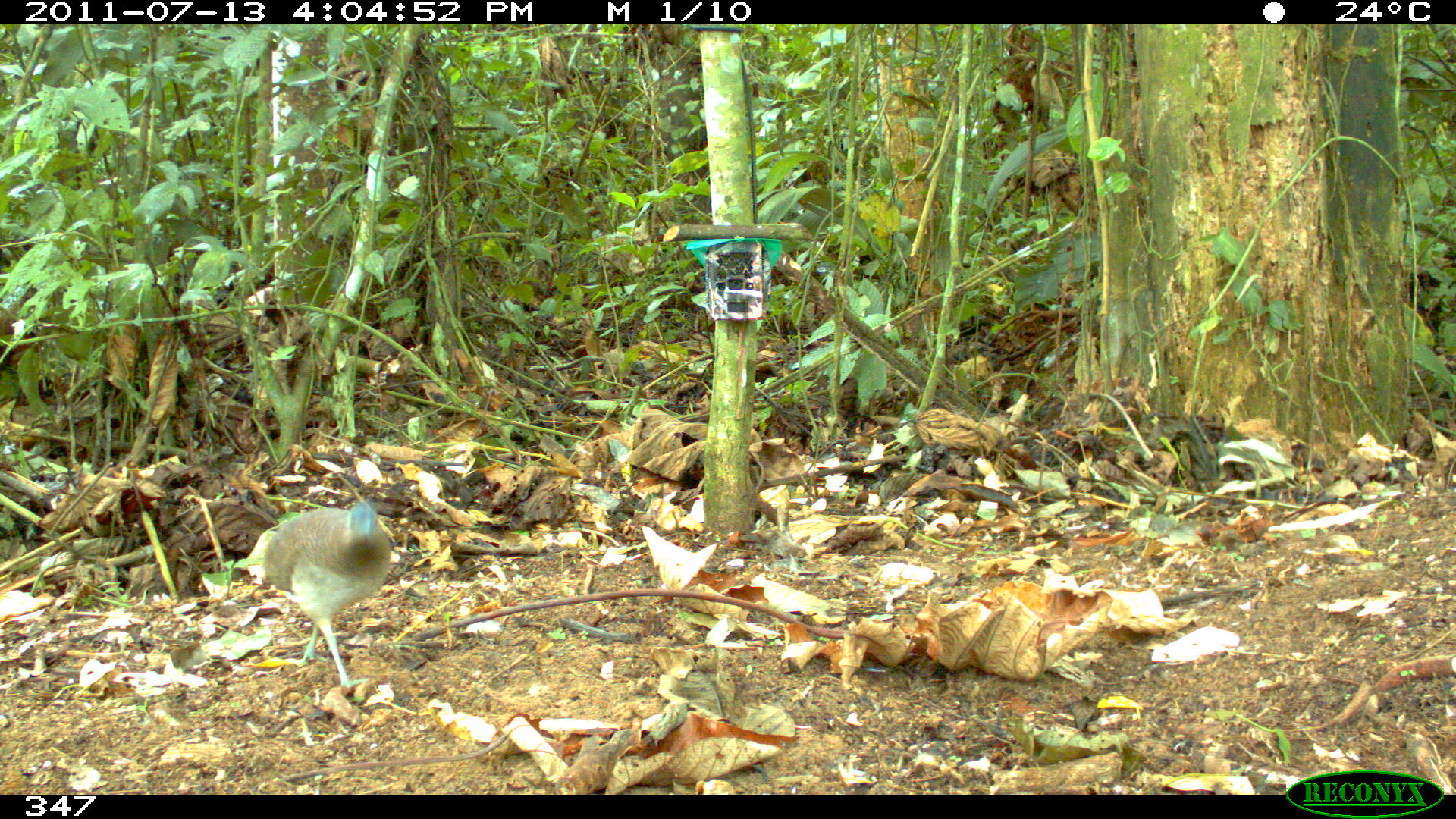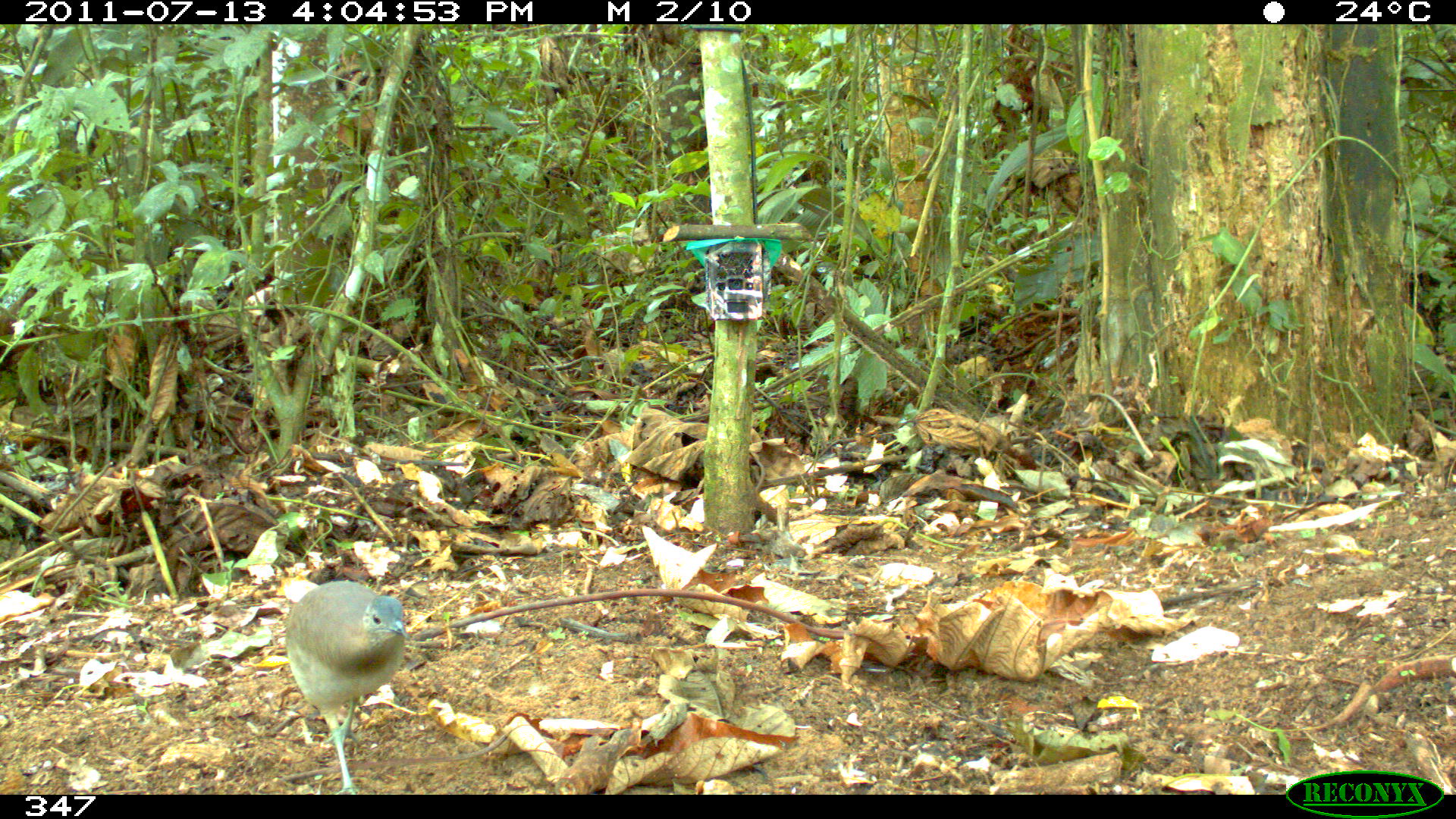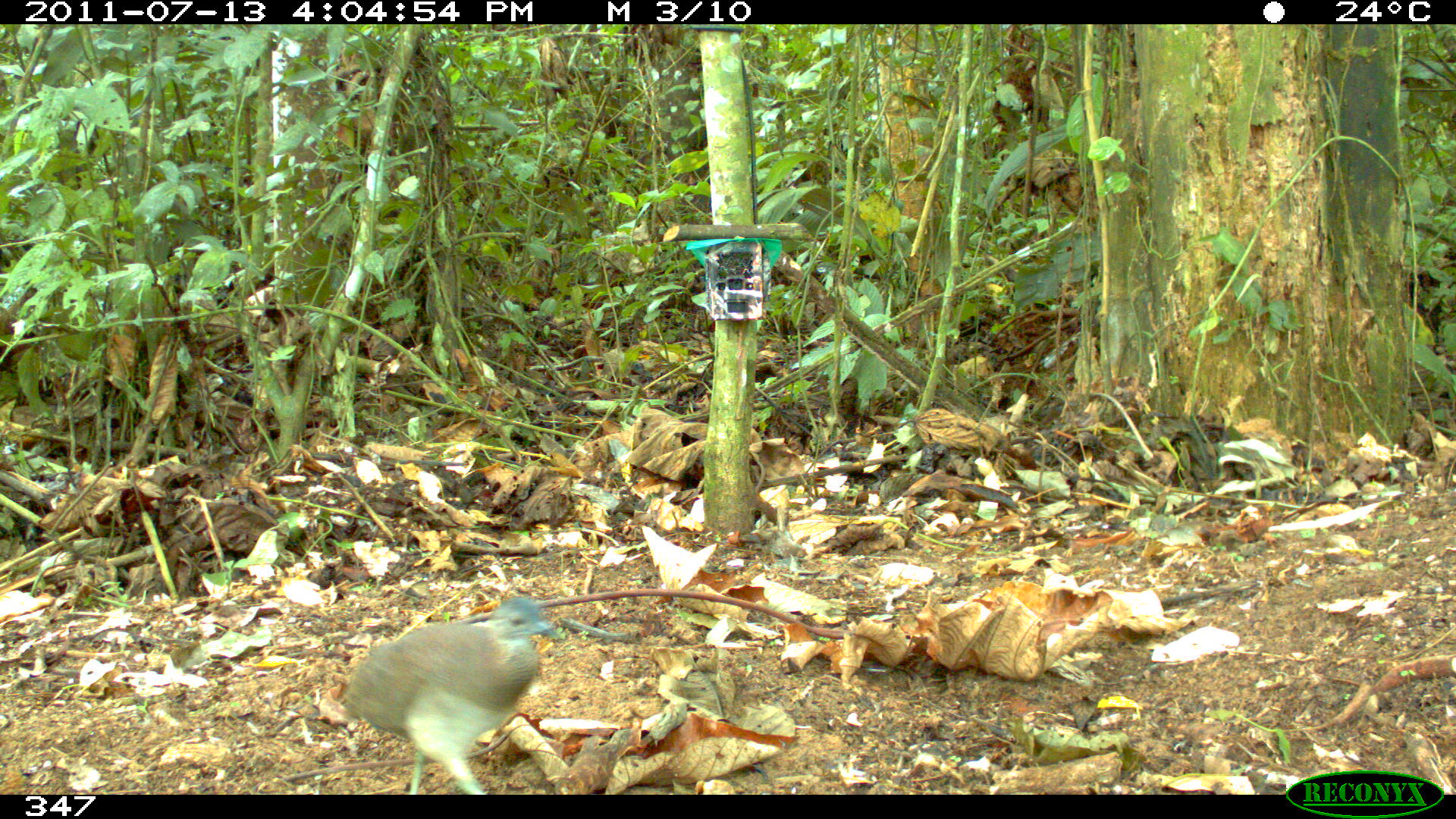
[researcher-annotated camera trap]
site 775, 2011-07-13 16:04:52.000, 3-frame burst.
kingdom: Animalia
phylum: Chordata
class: Aves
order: Galliformes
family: Phasianidae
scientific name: Phasianidae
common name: quails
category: quail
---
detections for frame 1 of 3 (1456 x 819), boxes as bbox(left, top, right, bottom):
quail: bbox(243, 501, 390, 688)